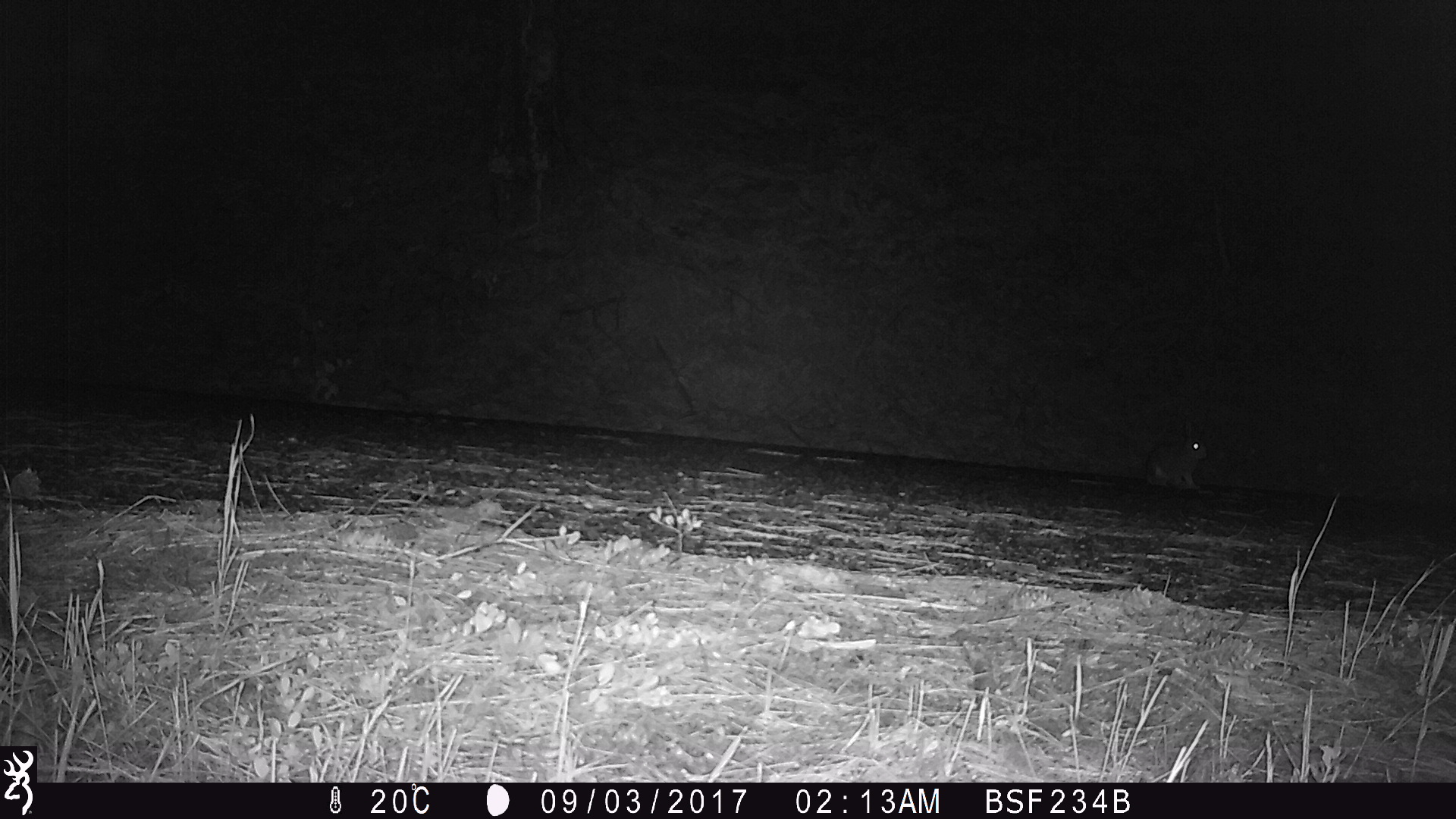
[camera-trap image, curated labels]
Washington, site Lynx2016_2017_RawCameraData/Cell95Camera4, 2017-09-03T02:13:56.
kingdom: Animalia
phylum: Chordata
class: Mammalia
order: Lagomorpha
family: Leporidae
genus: Lepus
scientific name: Lepus americanus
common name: snowshoe hare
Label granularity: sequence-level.